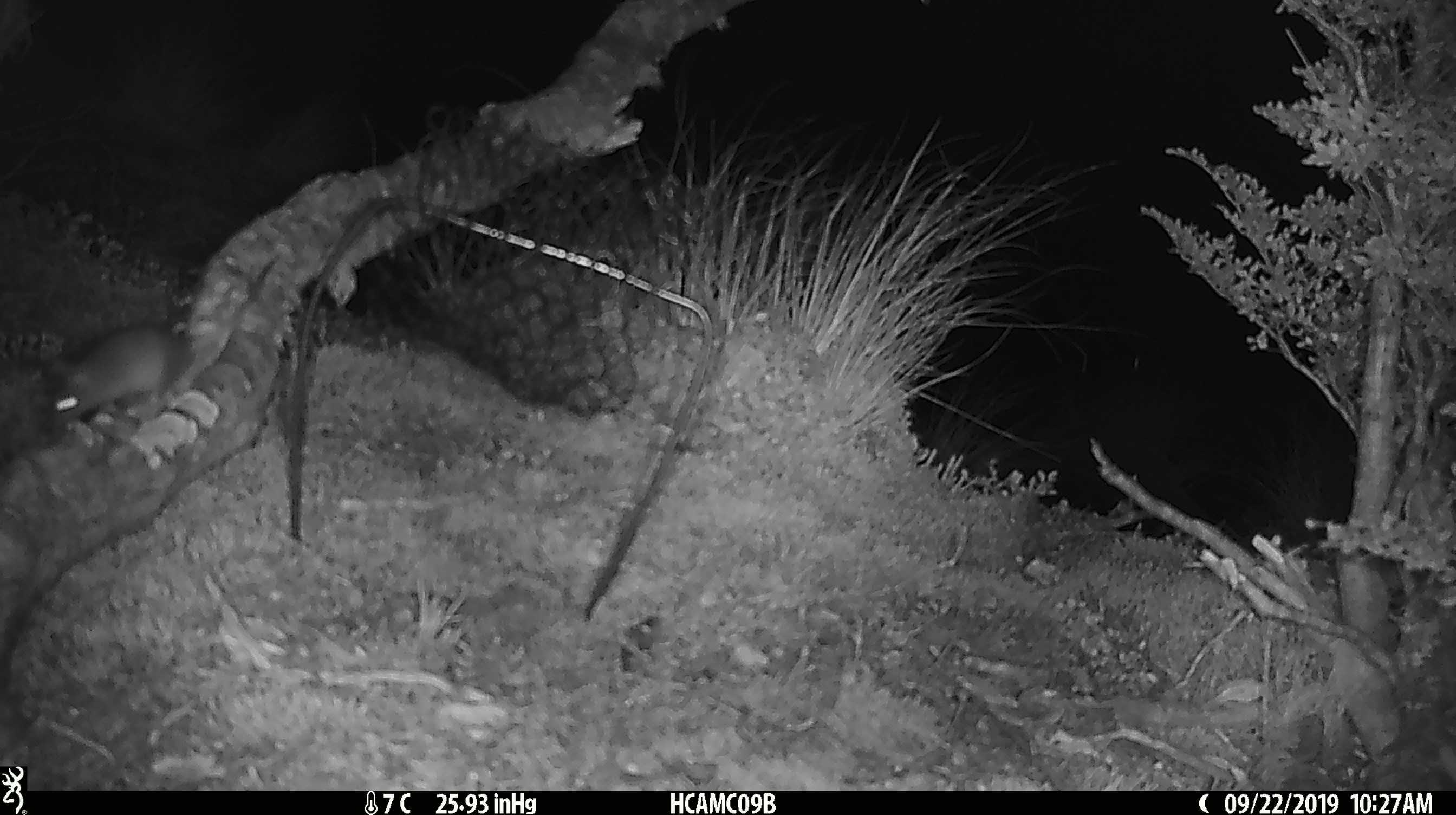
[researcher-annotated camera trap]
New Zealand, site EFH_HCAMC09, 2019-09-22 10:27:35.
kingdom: Animalia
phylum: Chordata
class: Mammalia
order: Rodentia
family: Muridae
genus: Mus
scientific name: Mus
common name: mouse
Mouse (Mus).